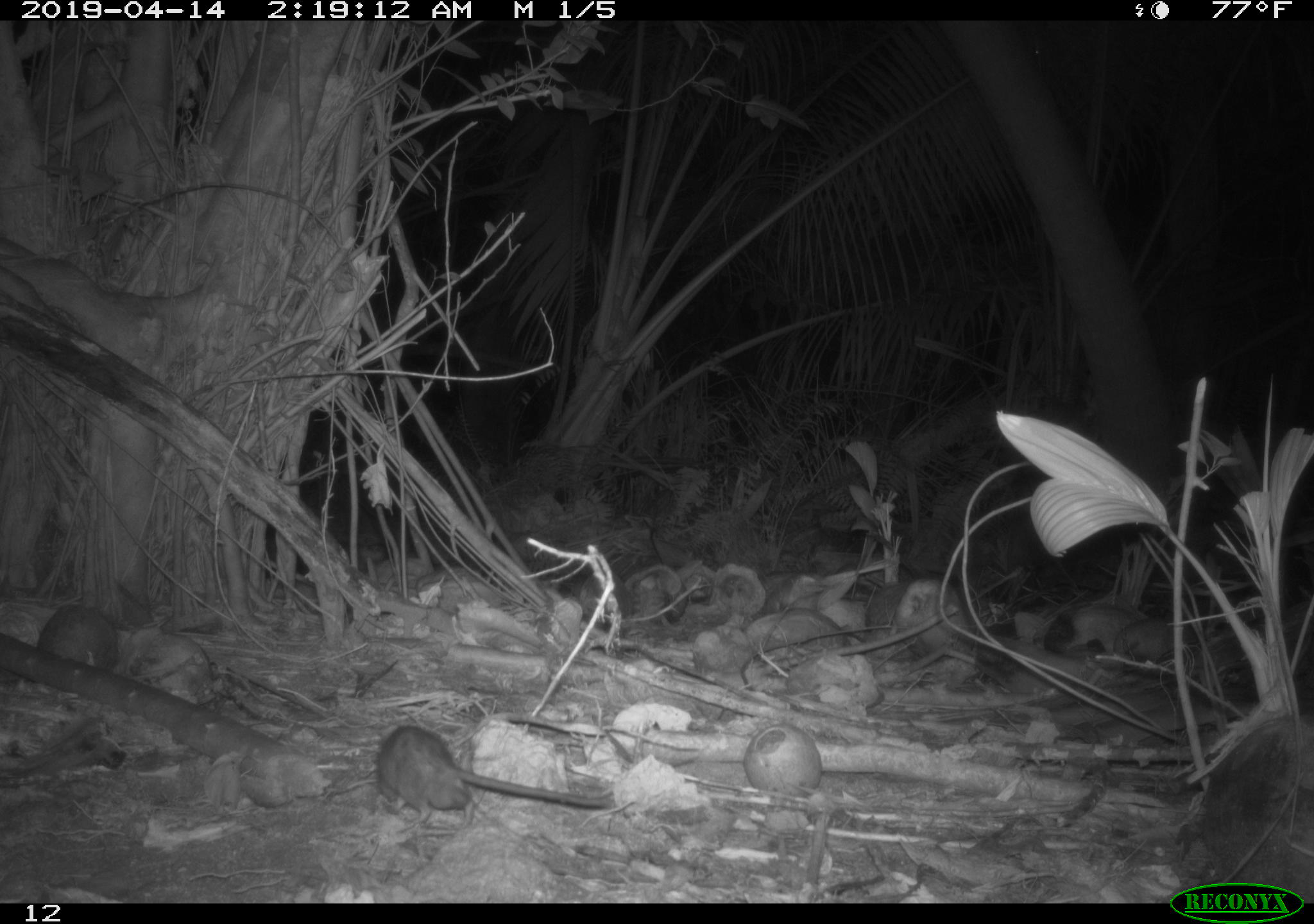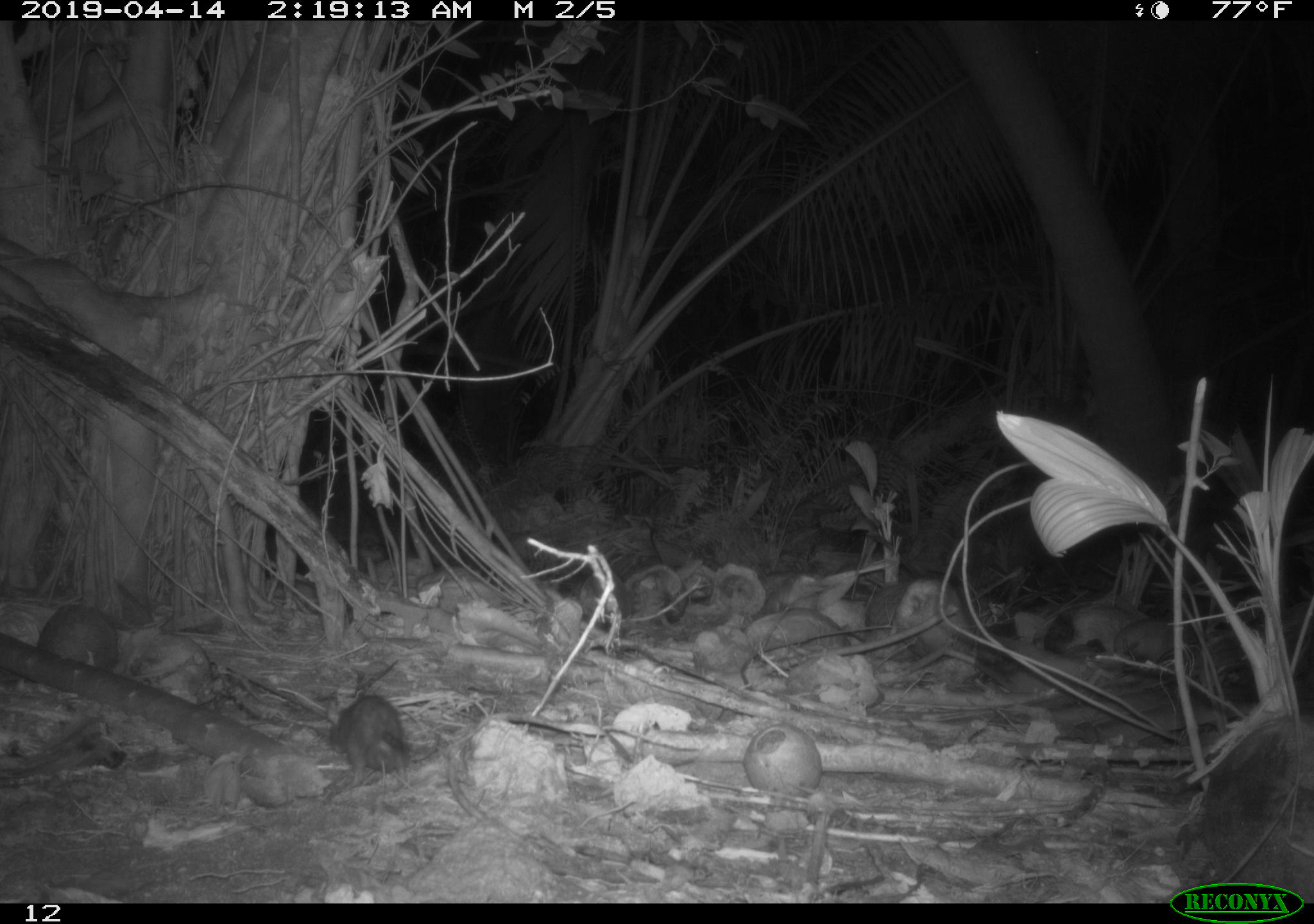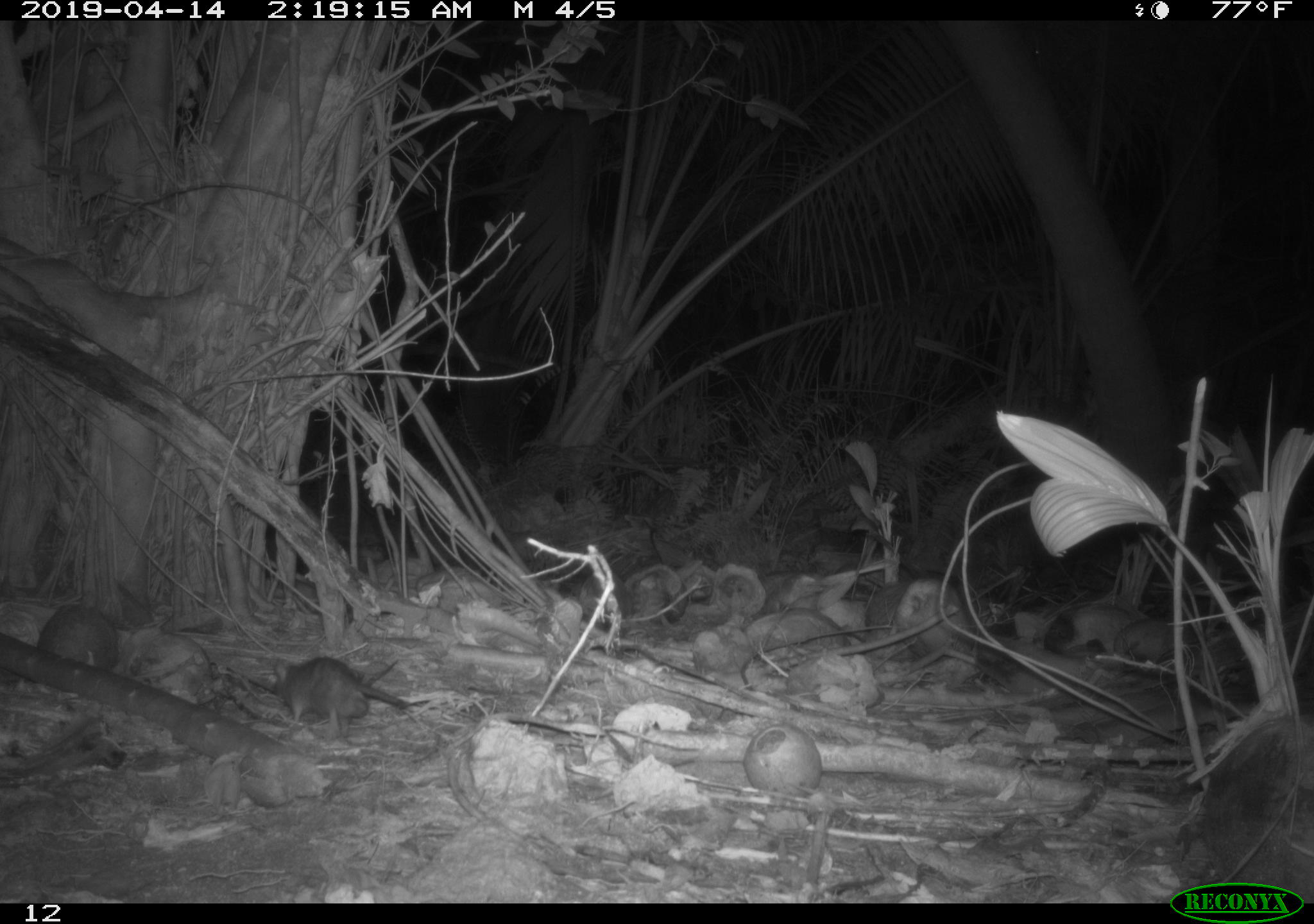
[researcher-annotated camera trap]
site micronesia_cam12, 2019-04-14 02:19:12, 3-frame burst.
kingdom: Animalia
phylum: Chordata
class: Mammalia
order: Rodentia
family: Muridae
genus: Rattus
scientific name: Rattus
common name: rat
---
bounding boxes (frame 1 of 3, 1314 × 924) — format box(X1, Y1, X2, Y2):
rat: box(379, 717, 622, 830)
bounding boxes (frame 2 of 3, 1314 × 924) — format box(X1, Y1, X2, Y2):
rat: box(323, 695, 421, 801)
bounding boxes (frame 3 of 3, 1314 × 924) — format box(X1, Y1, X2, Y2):
rat: box(268, 647, 420, 746)